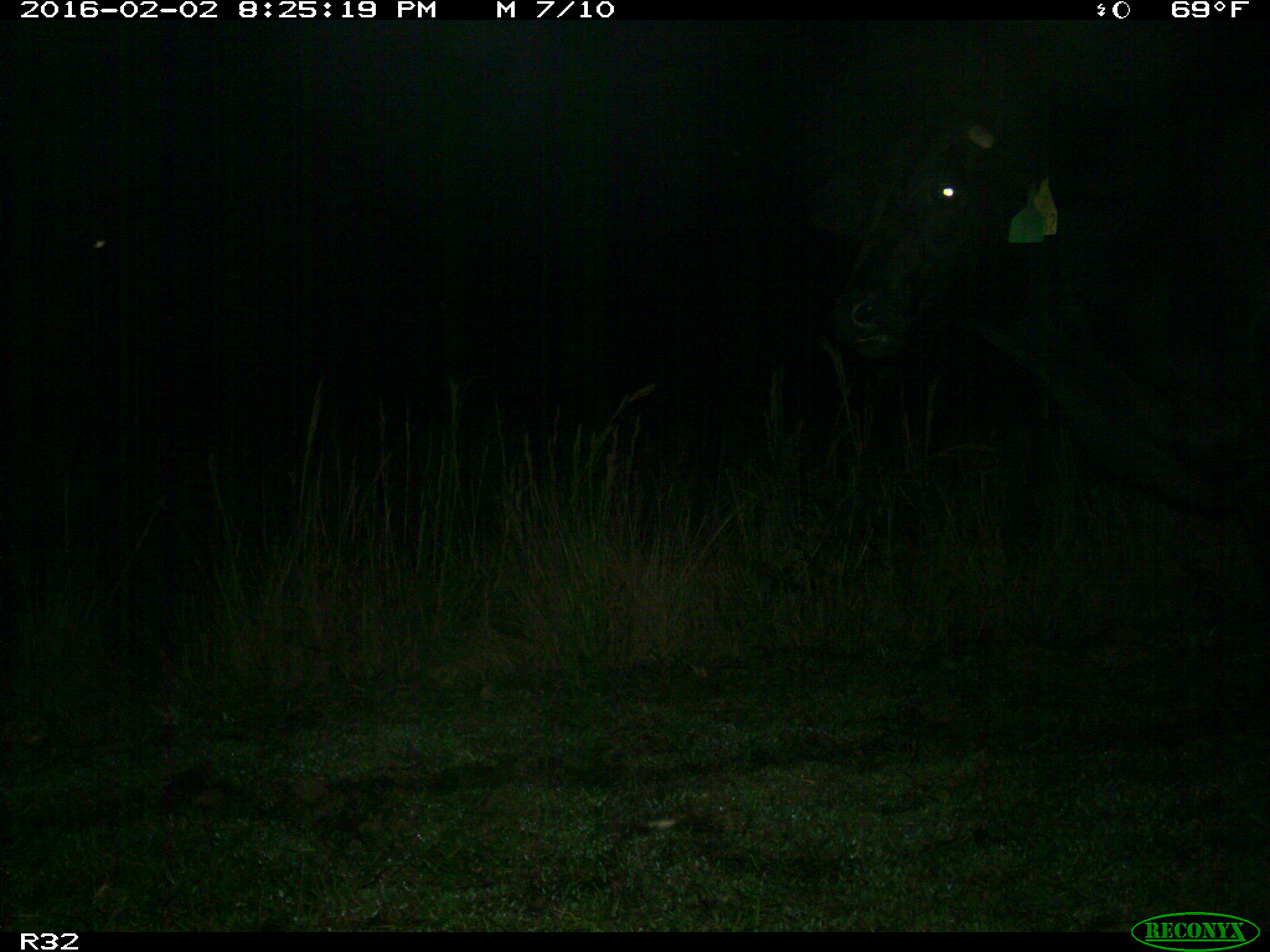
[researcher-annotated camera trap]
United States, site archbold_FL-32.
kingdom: Animalia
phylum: Chordata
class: Mammalia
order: Artiodactyla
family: Bovidae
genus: Bos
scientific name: Bos taurus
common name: domestic cow